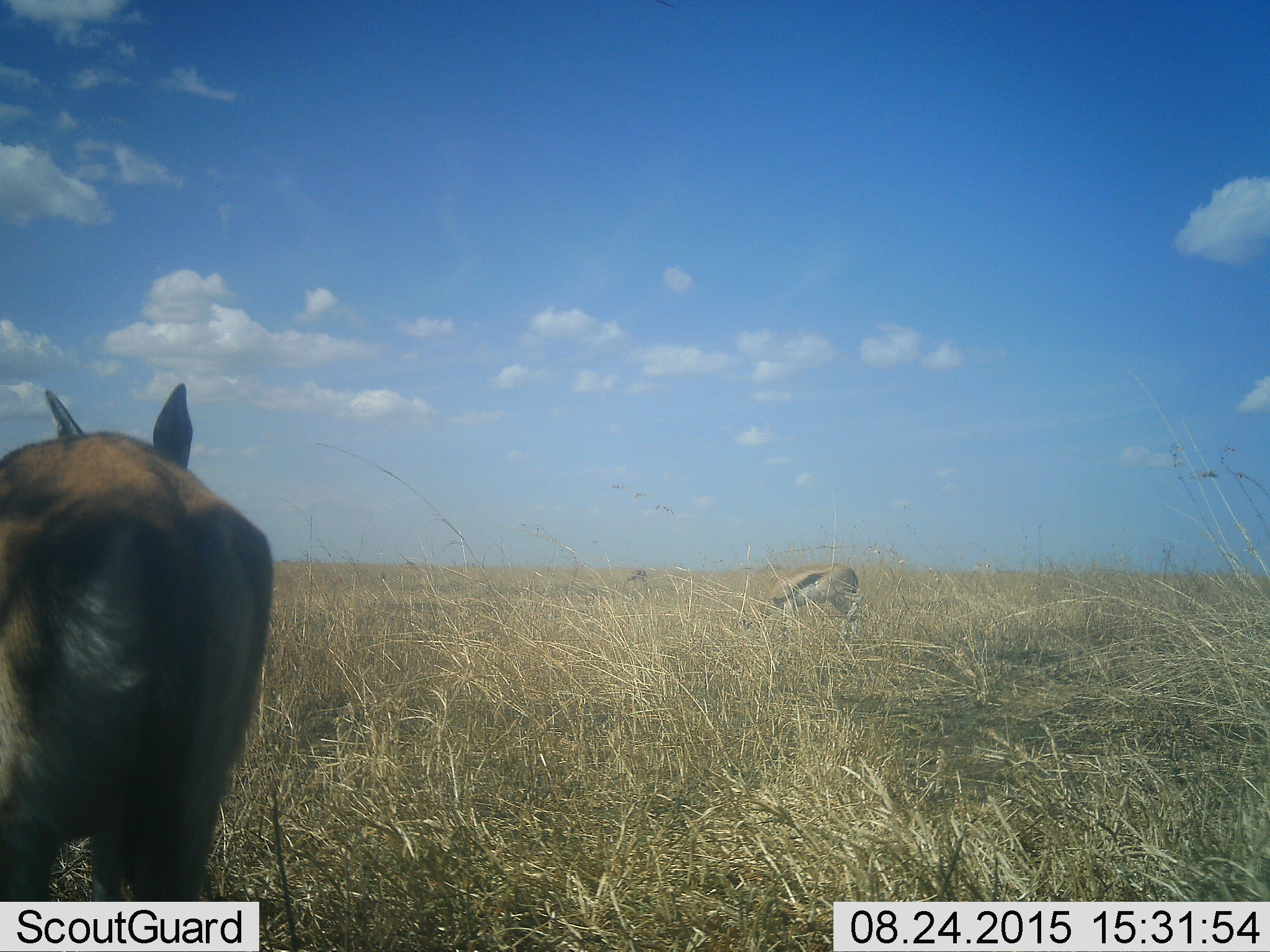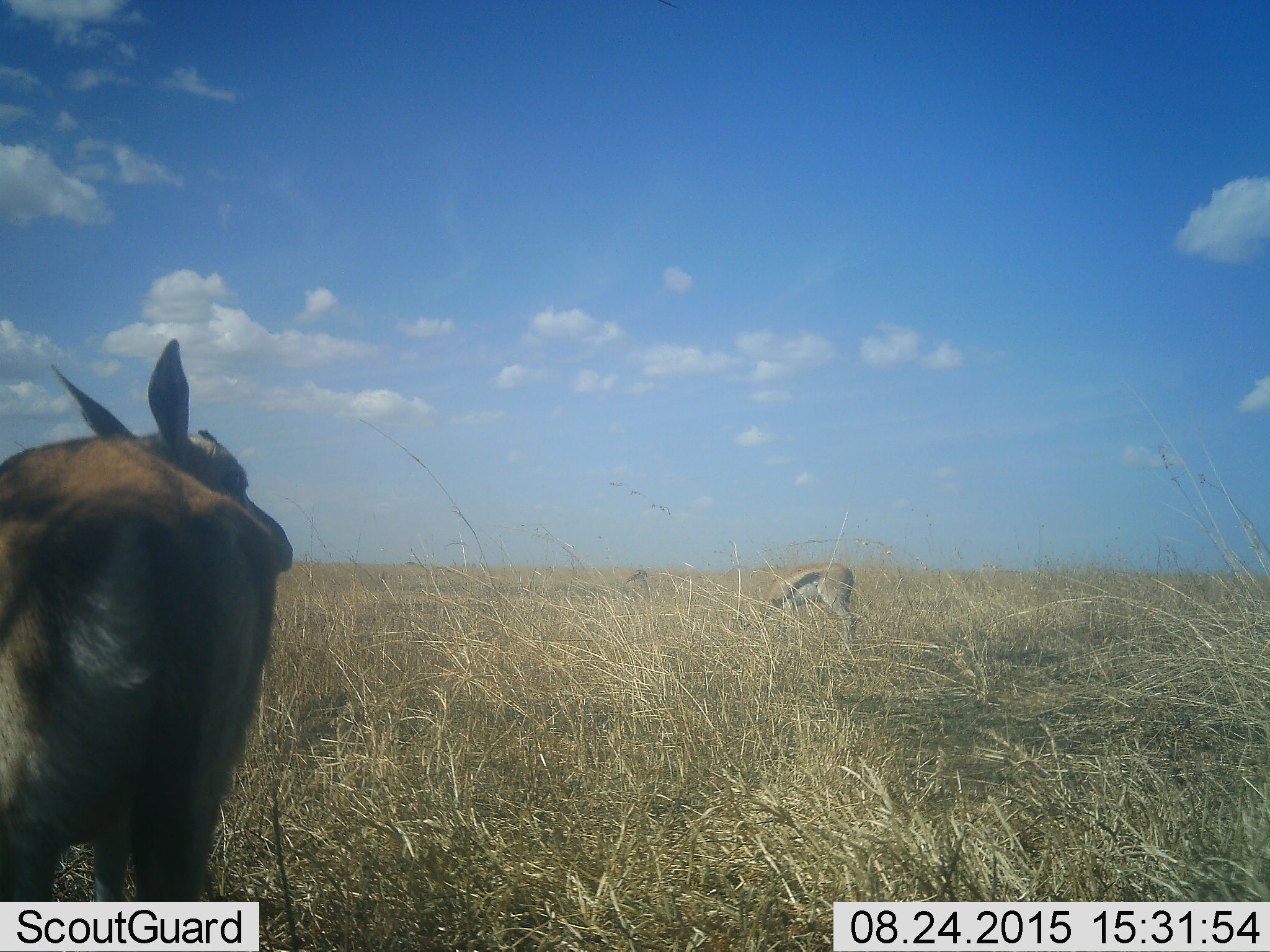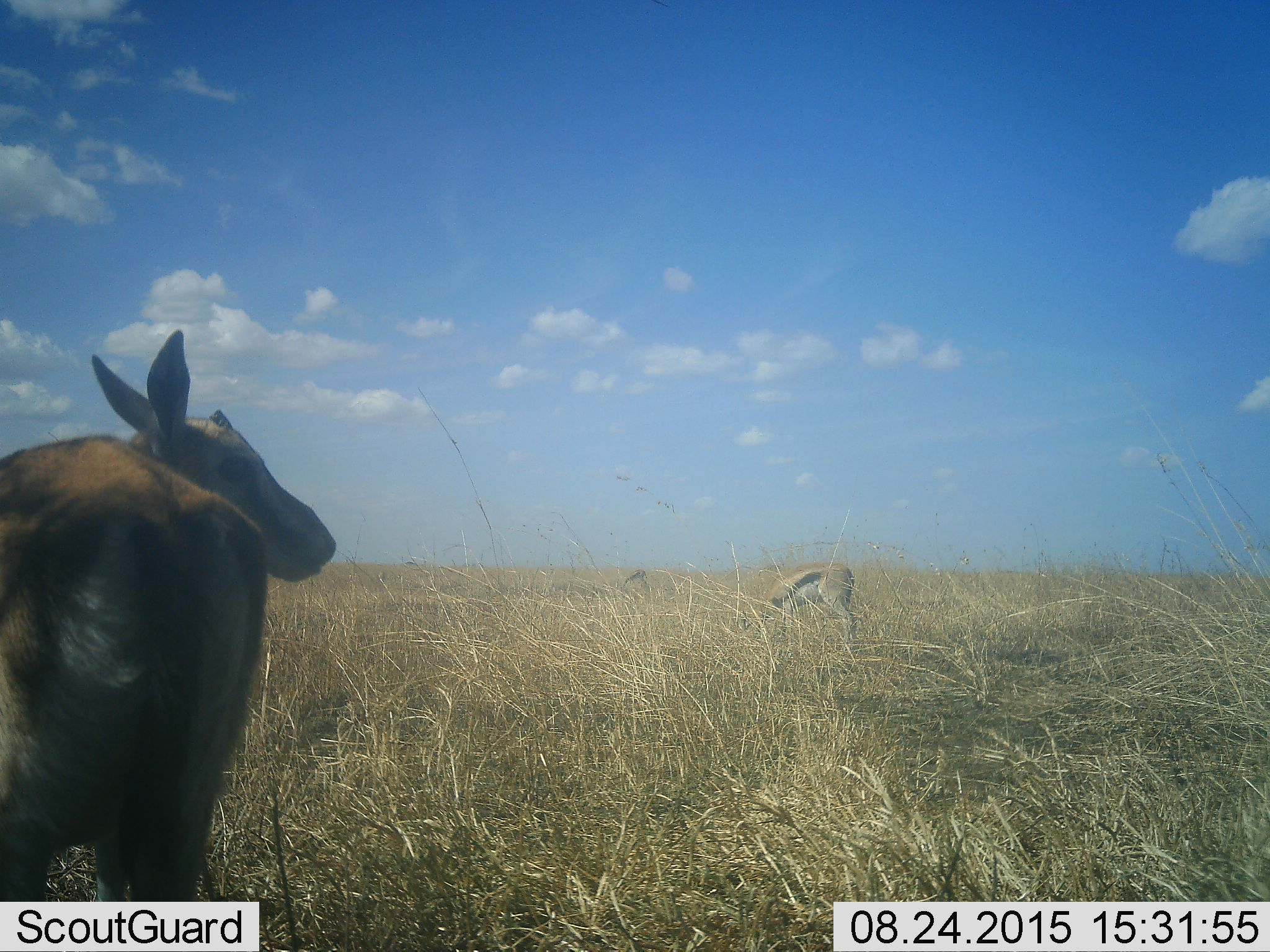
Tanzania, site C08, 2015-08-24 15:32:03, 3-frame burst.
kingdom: Animalia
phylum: Chordata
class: Mammalia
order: Artiodactyla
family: Bovidae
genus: Eudorcas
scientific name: Eudorcas thomsonii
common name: thomson's gazelle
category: gazellethomsons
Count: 2.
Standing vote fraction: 56%.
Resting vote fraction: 6%.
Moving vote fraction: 11%.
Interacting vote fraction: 0%.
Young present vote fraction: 6%.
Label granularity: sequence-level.